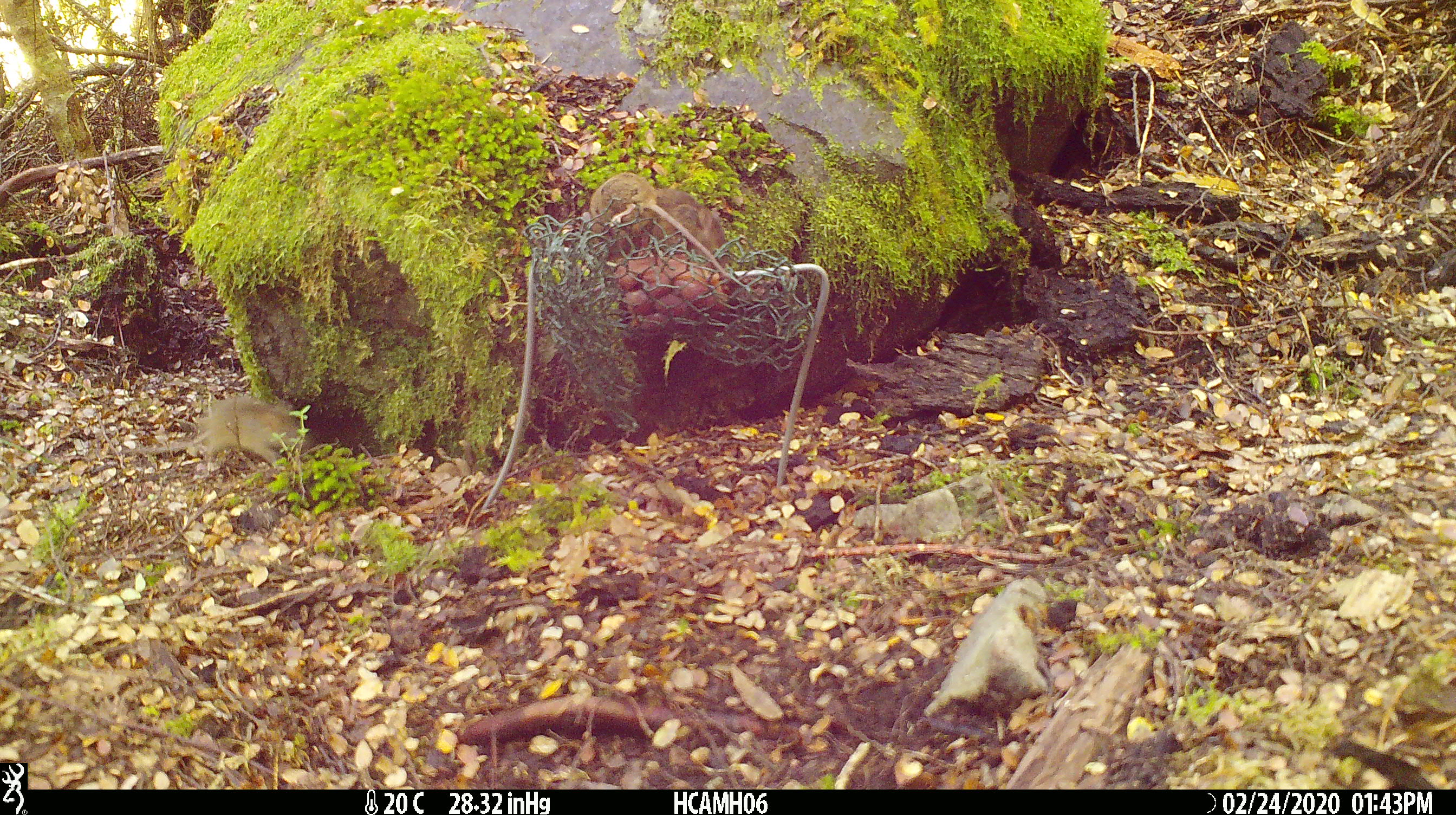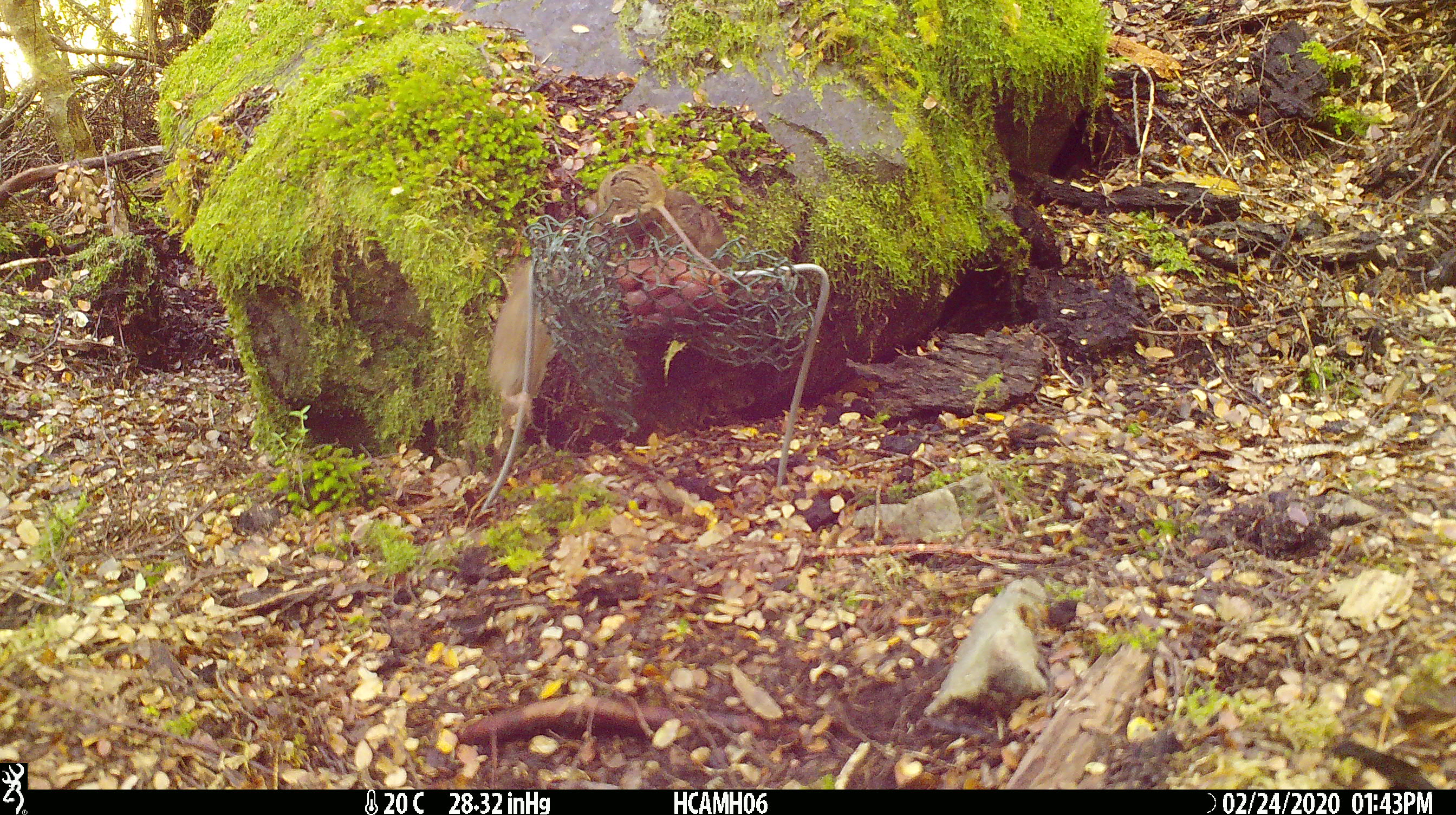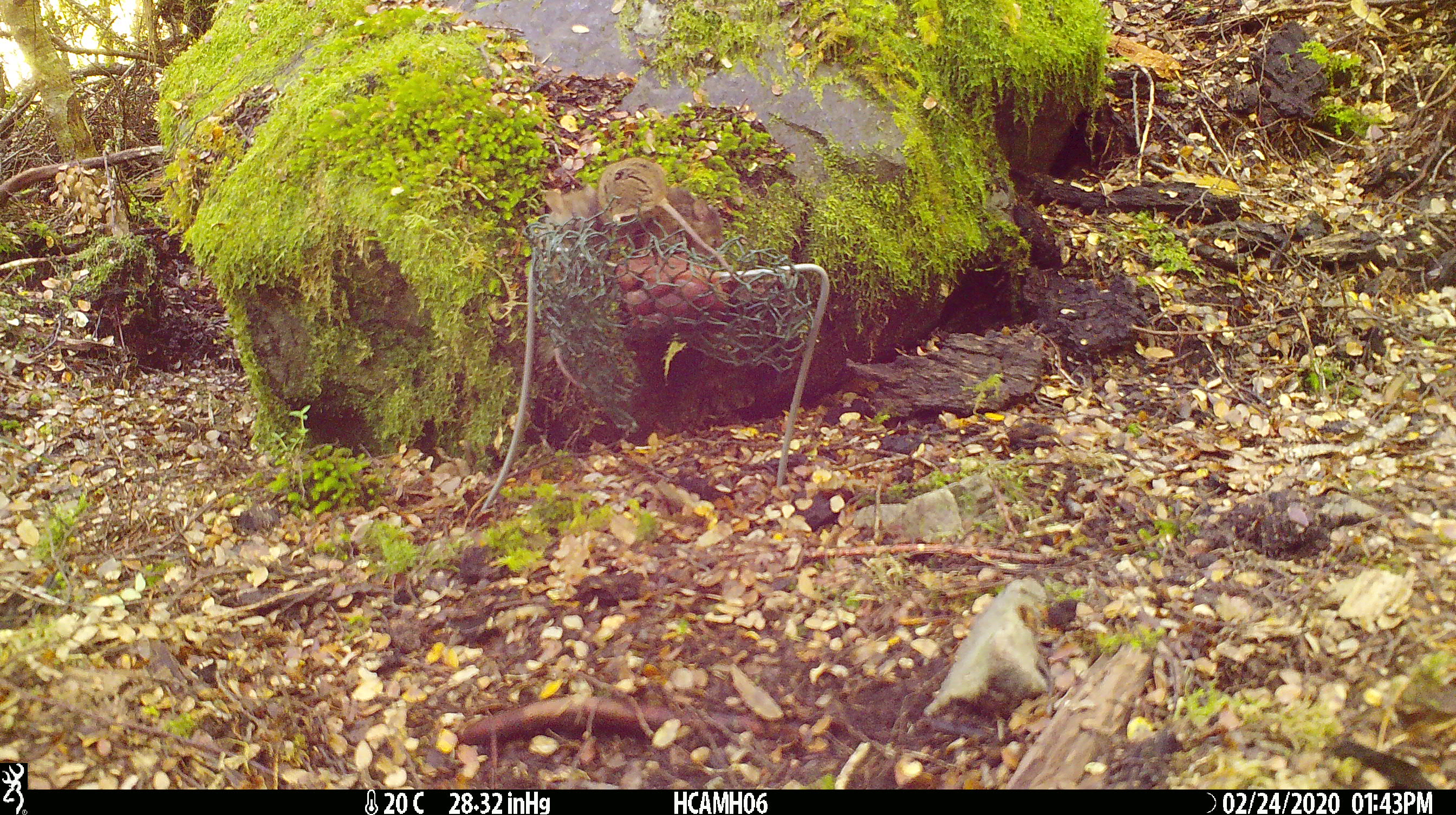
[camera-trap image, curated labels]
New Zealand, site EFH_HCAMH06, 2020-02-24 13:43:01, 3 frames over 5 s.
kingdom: Animalia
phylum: Chordata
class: Mammalia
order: Rodentia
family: Muridae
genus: Mus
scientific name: Mus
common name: mouse